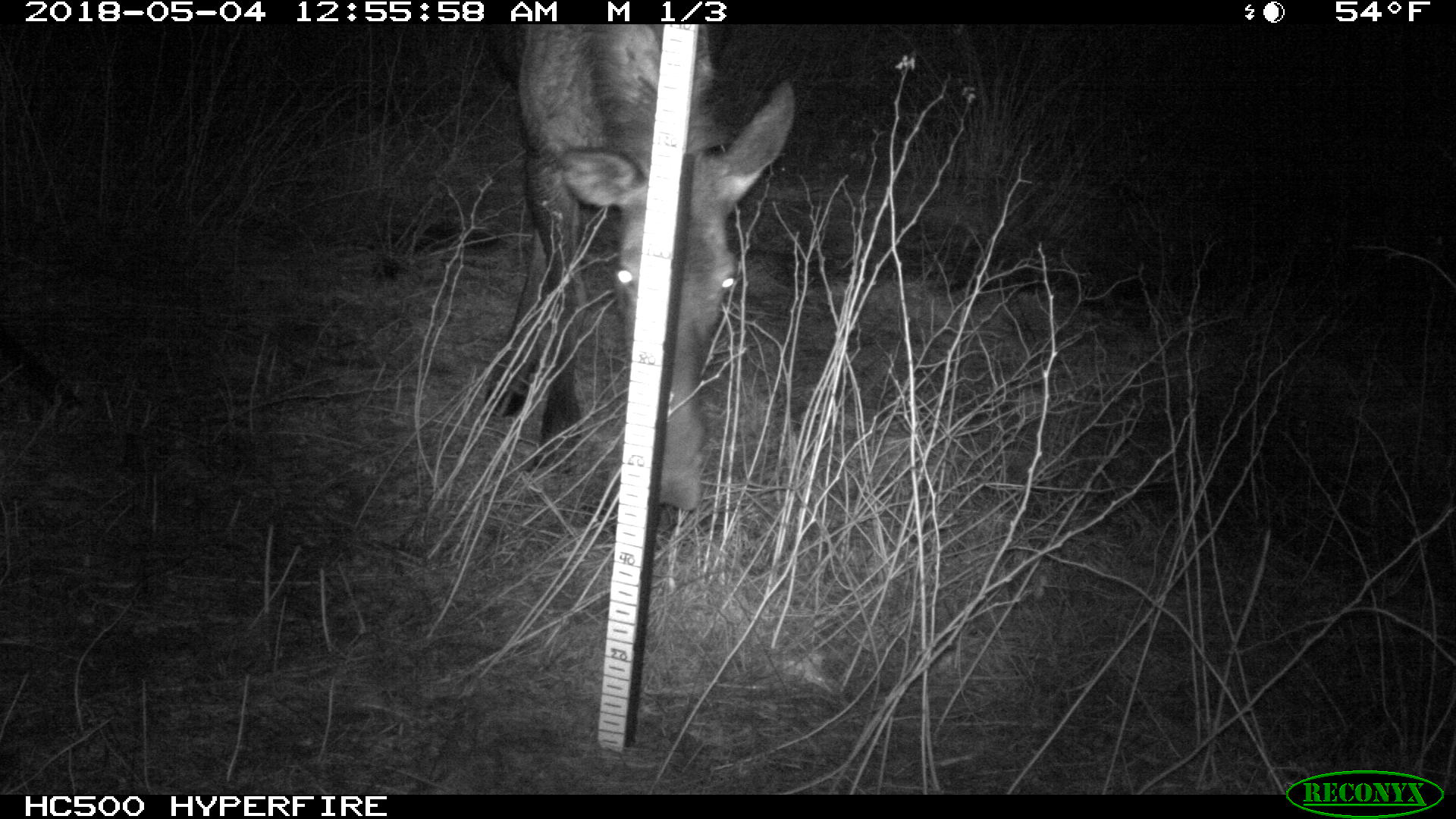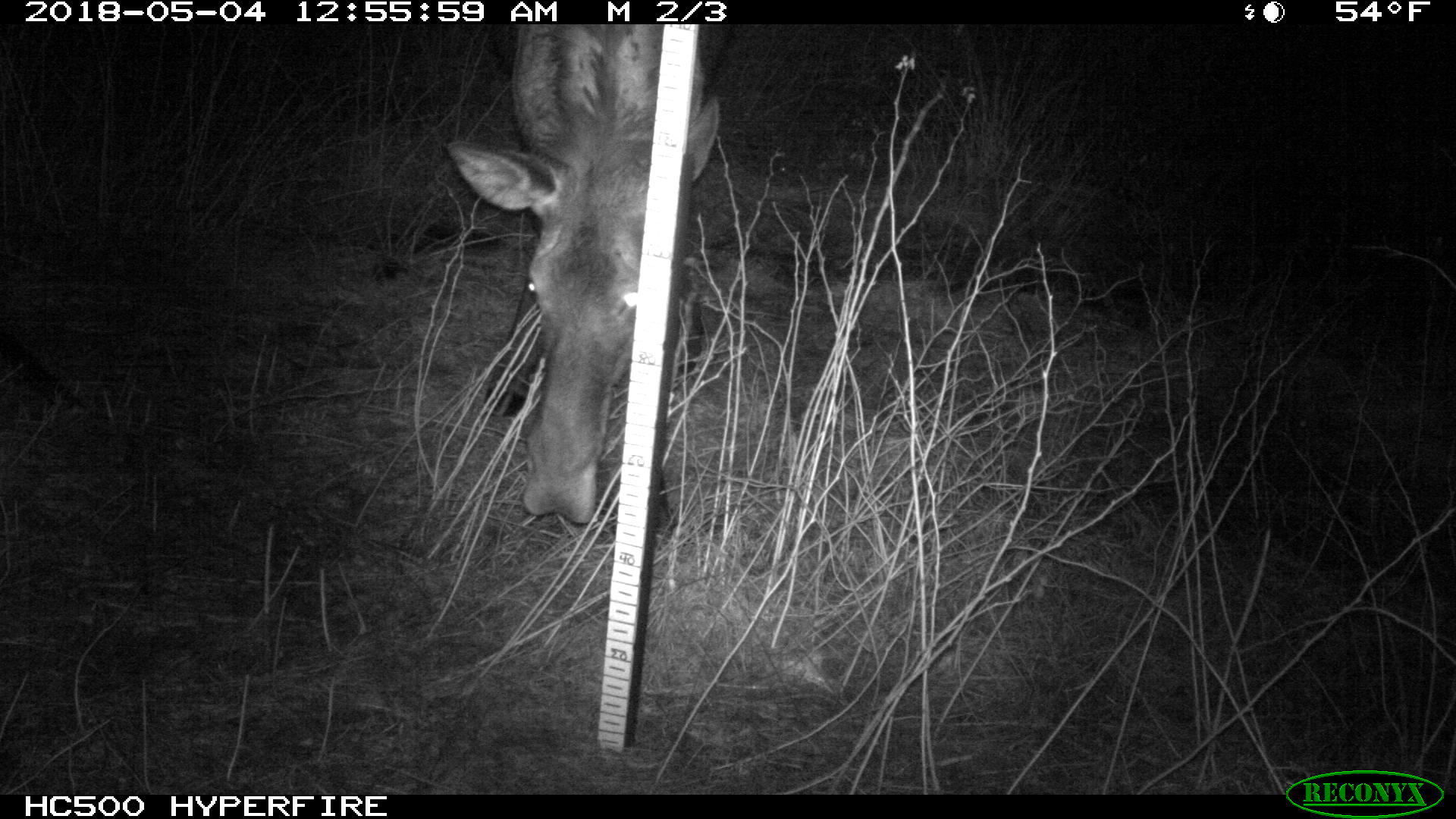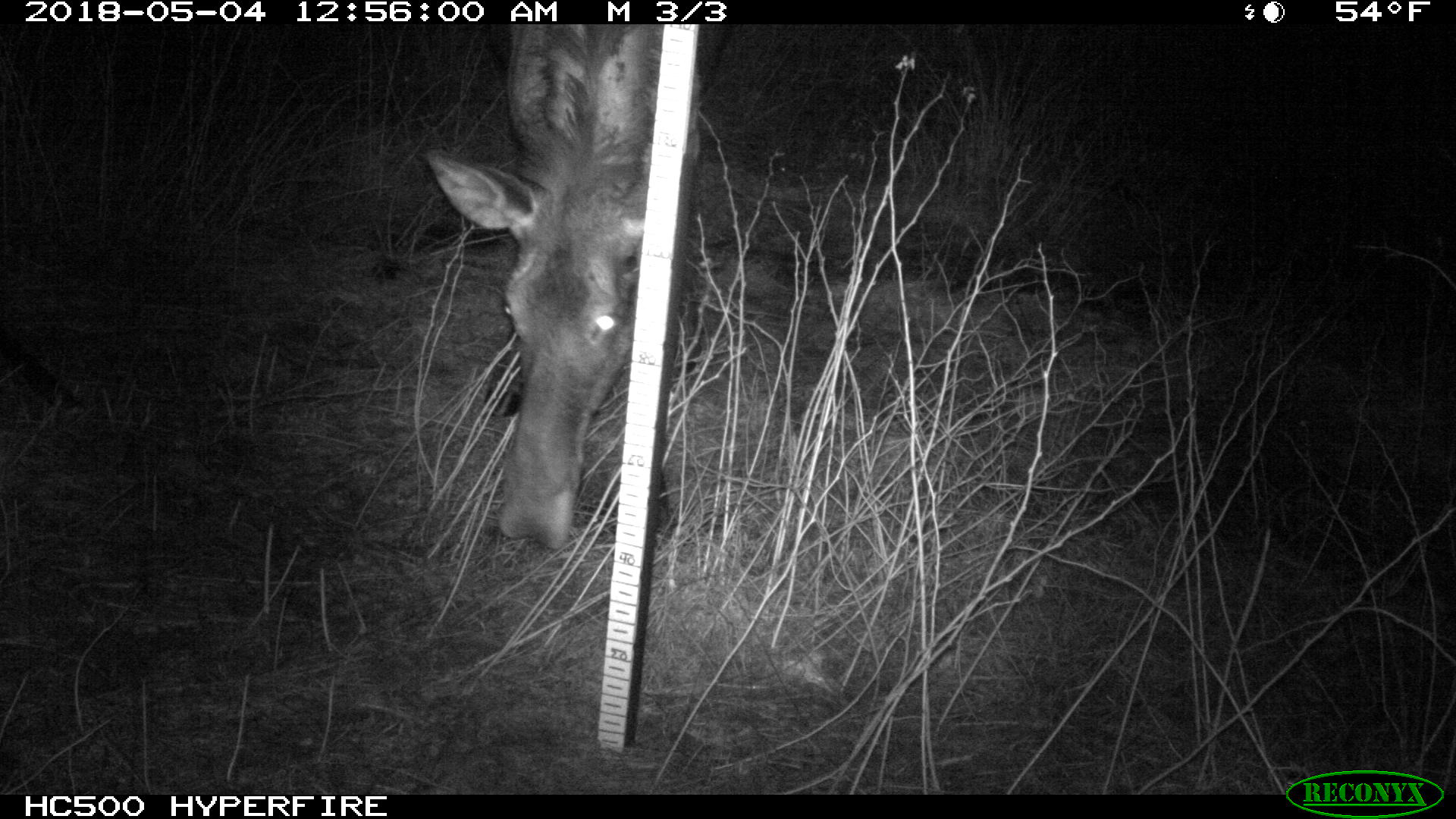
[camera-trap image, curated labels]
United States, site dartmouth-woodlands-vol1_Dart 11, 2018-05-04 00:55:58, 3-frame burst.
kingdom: Animalia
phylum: Chordata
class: Mammalia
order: Artiodactyla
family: Cervidae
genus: Alces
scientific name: Alces alces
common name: moose